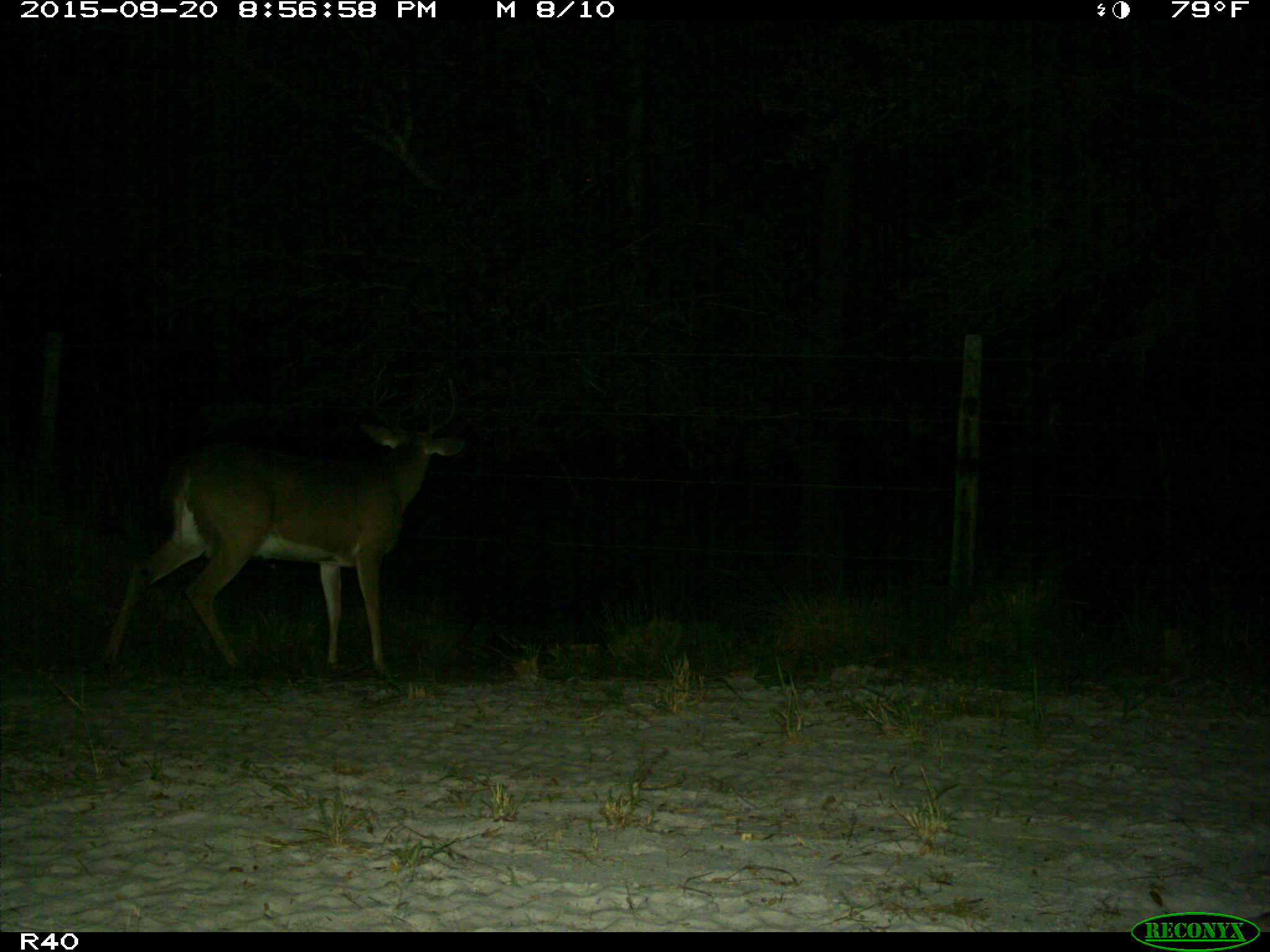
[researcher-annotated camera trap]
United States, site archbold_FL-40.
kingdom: Animalia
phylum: Chordata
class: Mammalia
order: Artiodactyla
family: Cervidae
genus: Odocoileus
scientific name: Odocoileus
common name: deer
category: unidentified deer